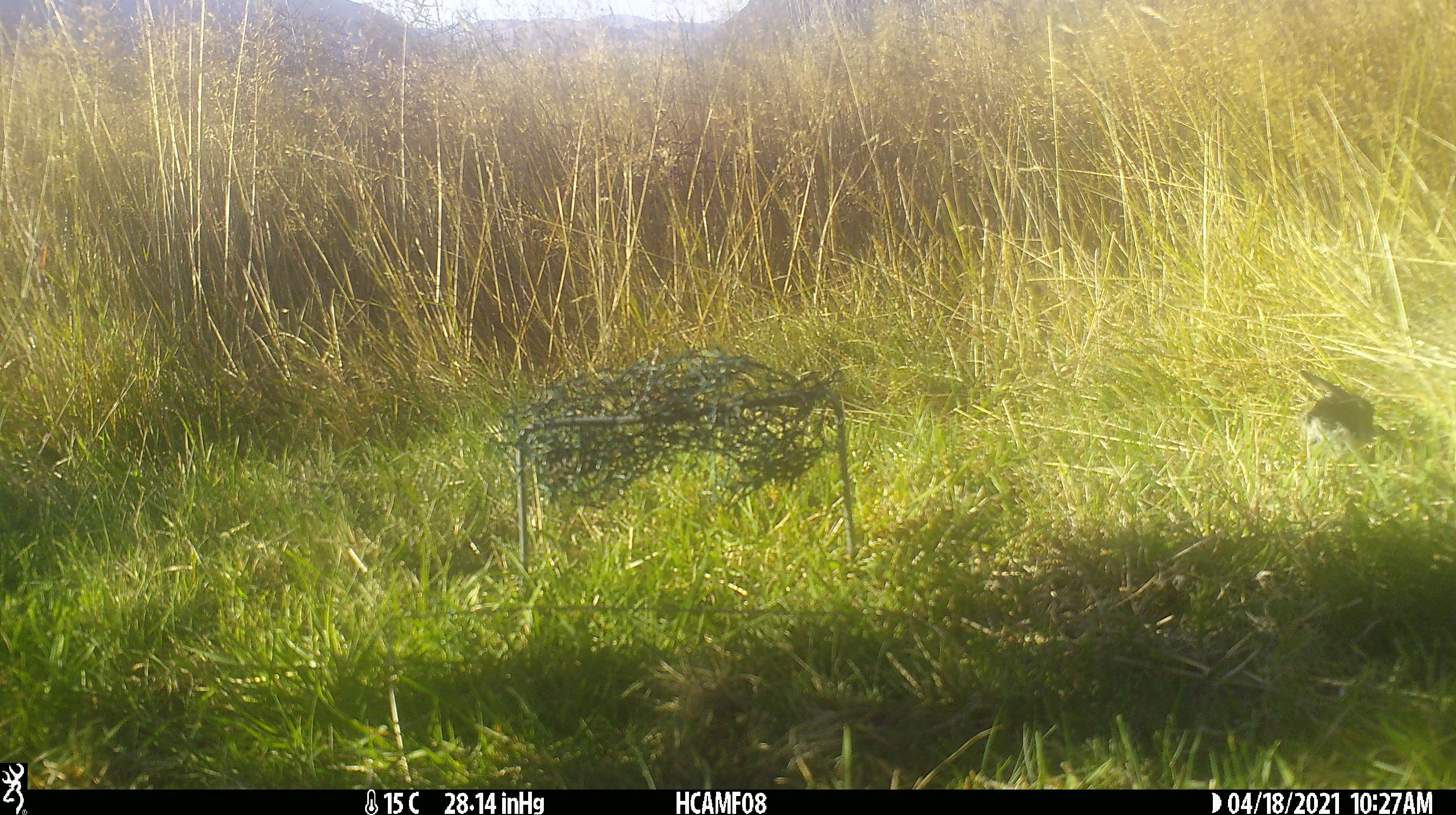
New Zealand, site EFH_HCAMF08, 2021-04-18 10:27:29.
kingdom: Animalia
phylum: Chordata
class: Aves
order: Passeriformes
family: Petroicidae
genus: Petroica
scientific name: Petroica macrocephala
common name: tomtit